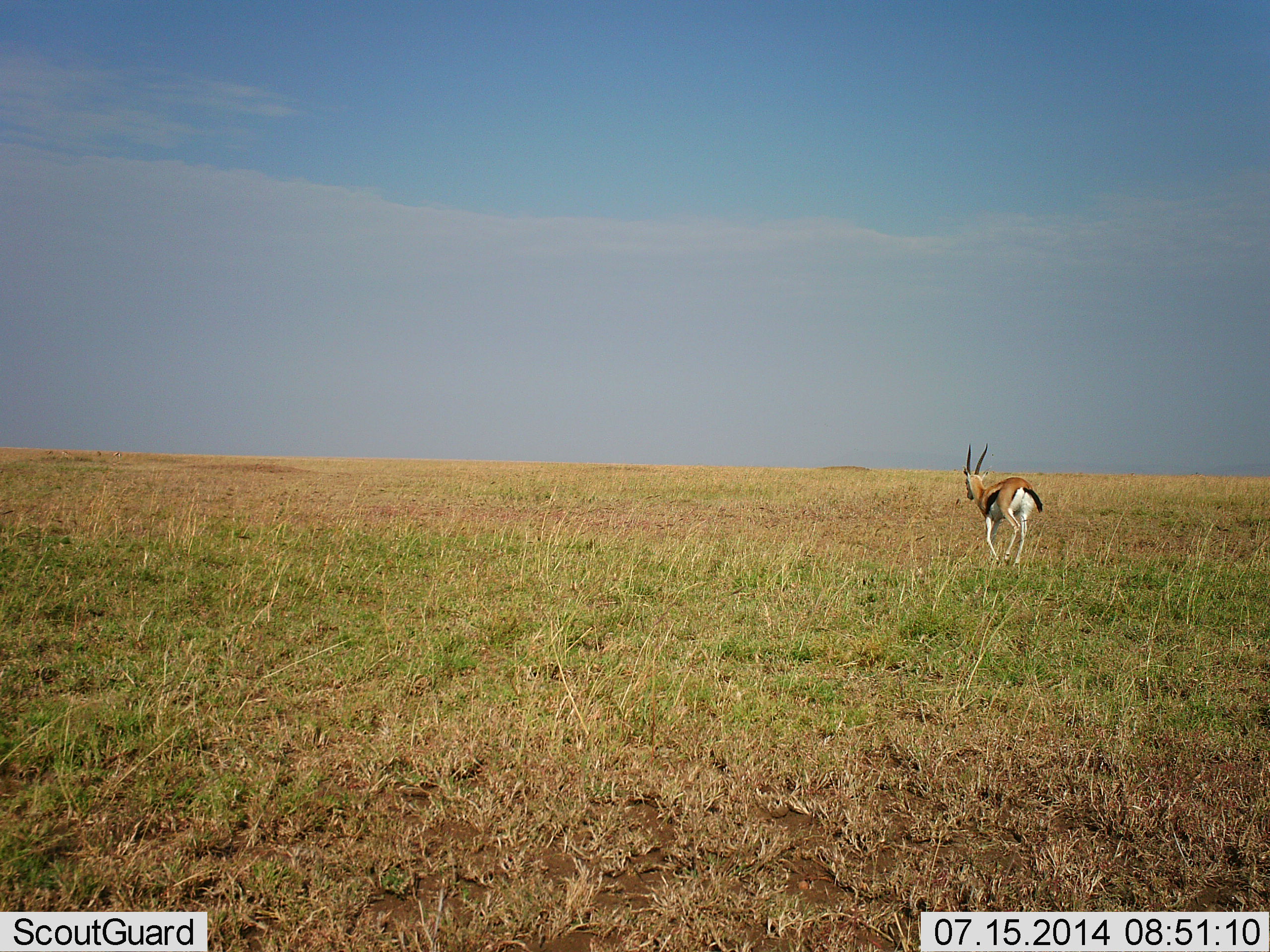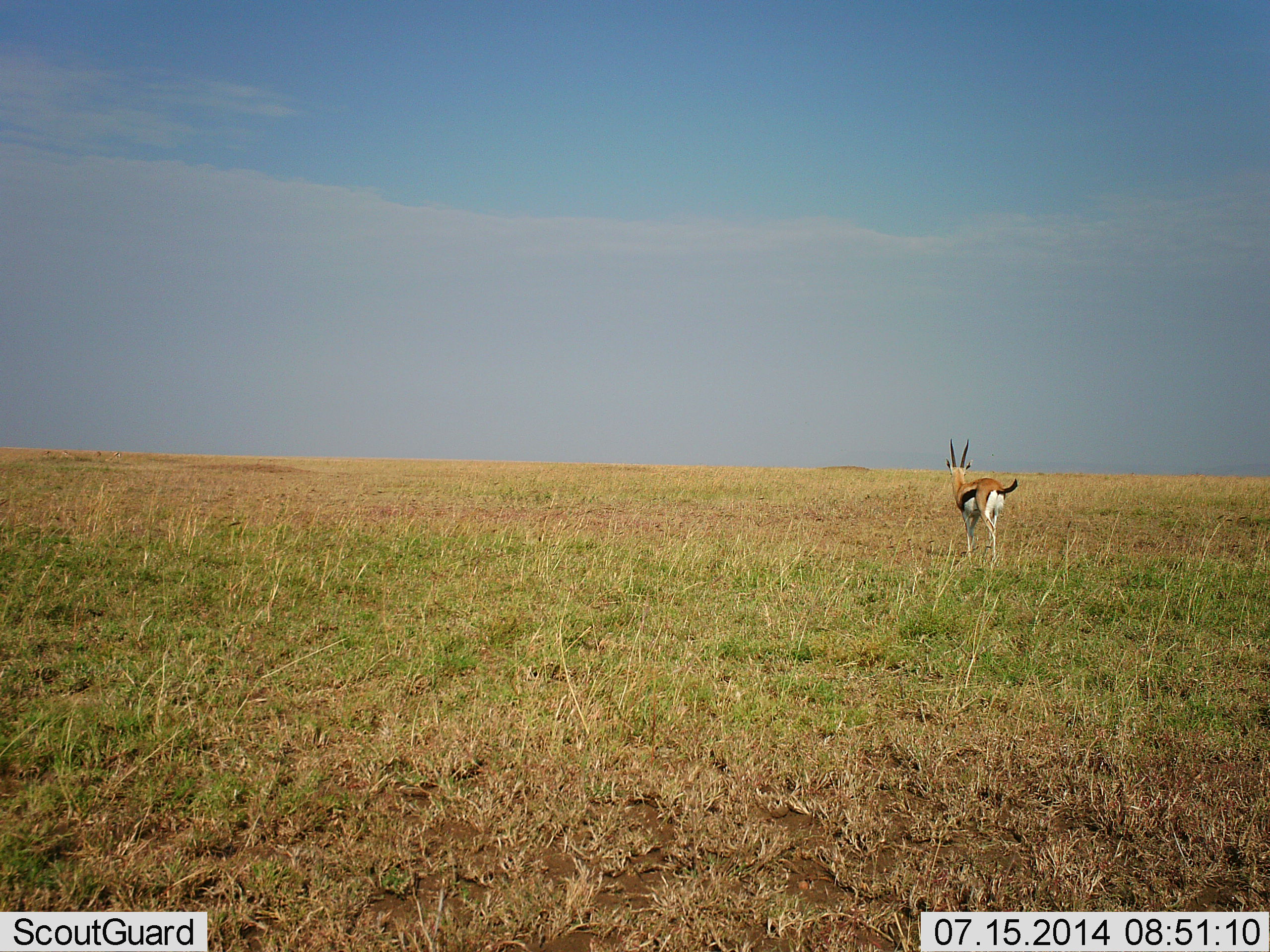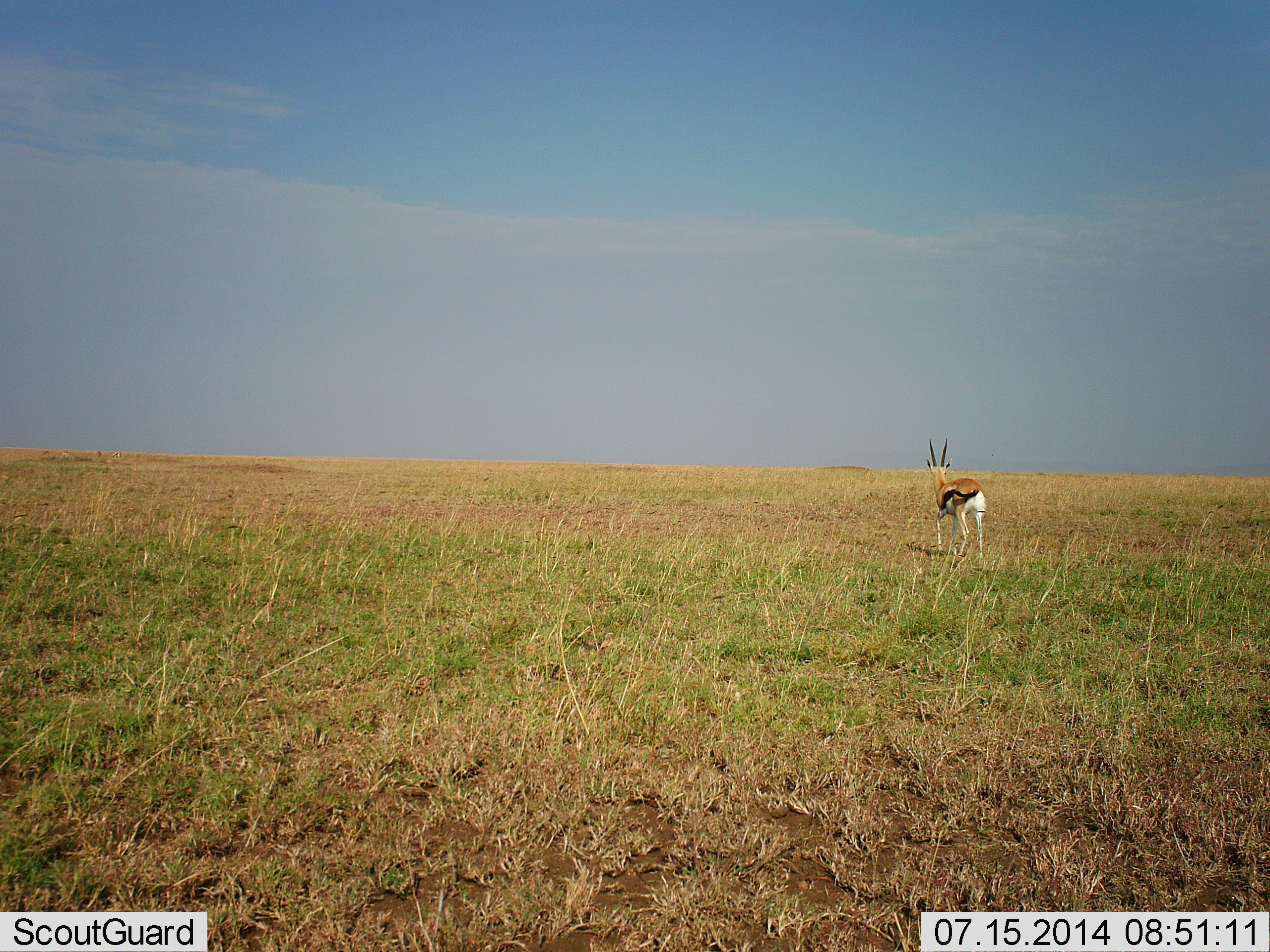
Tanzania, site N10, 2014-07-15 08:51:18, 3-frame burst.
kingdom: Animalia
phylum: Chordata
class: Mammalia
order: Artiodactyla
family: Bovidae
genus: Eudorcas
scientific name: Eudorcas thomsonii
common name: thomson's gazelle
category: gazellethomsons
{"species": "gazellethomsons (thomson's gazelle) (Eudorcas thomsonii)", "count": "1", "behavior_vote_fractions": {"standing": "0%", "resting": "0%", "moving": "100%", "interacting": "0%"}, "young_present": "0%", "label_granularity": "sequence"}